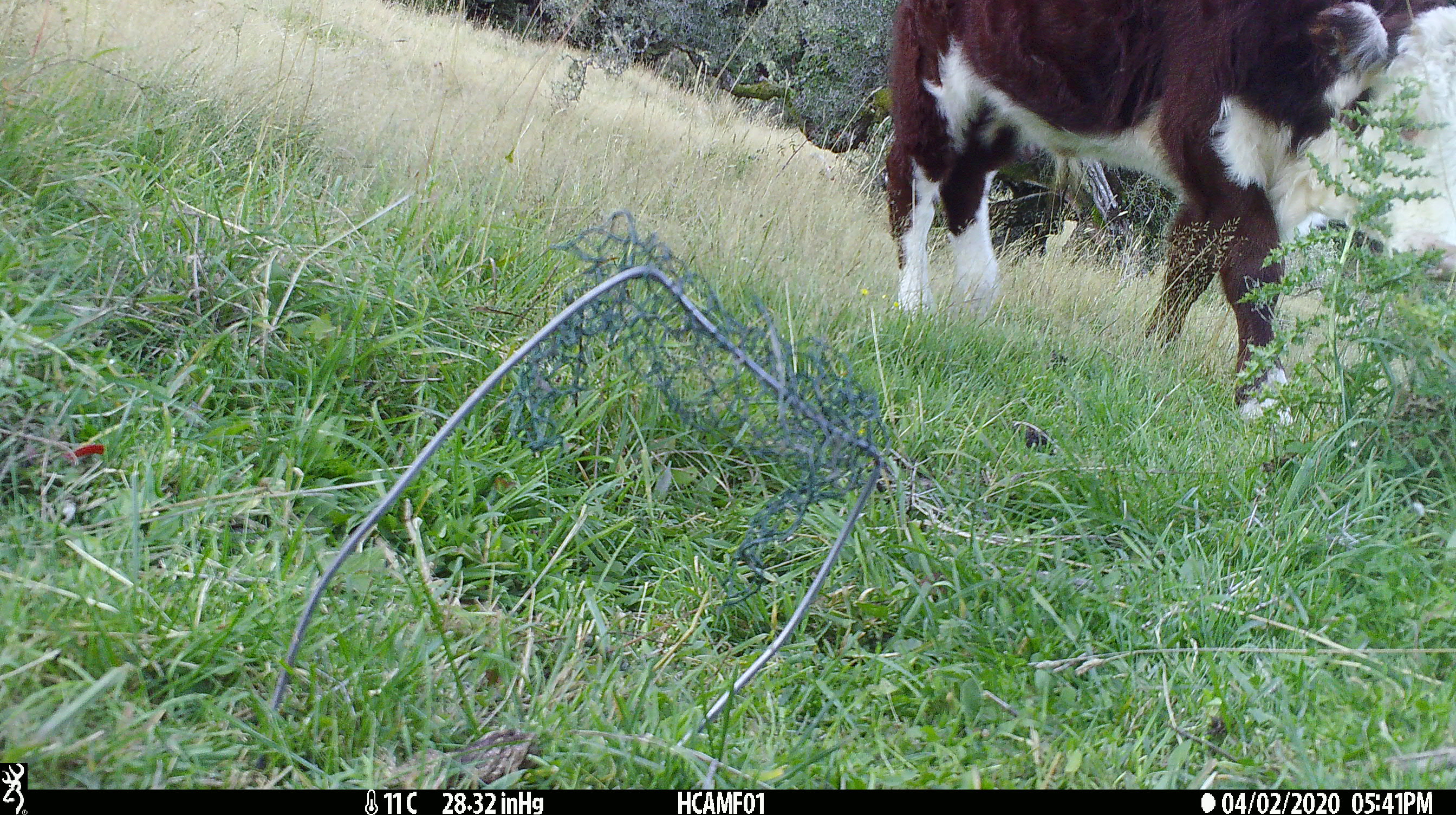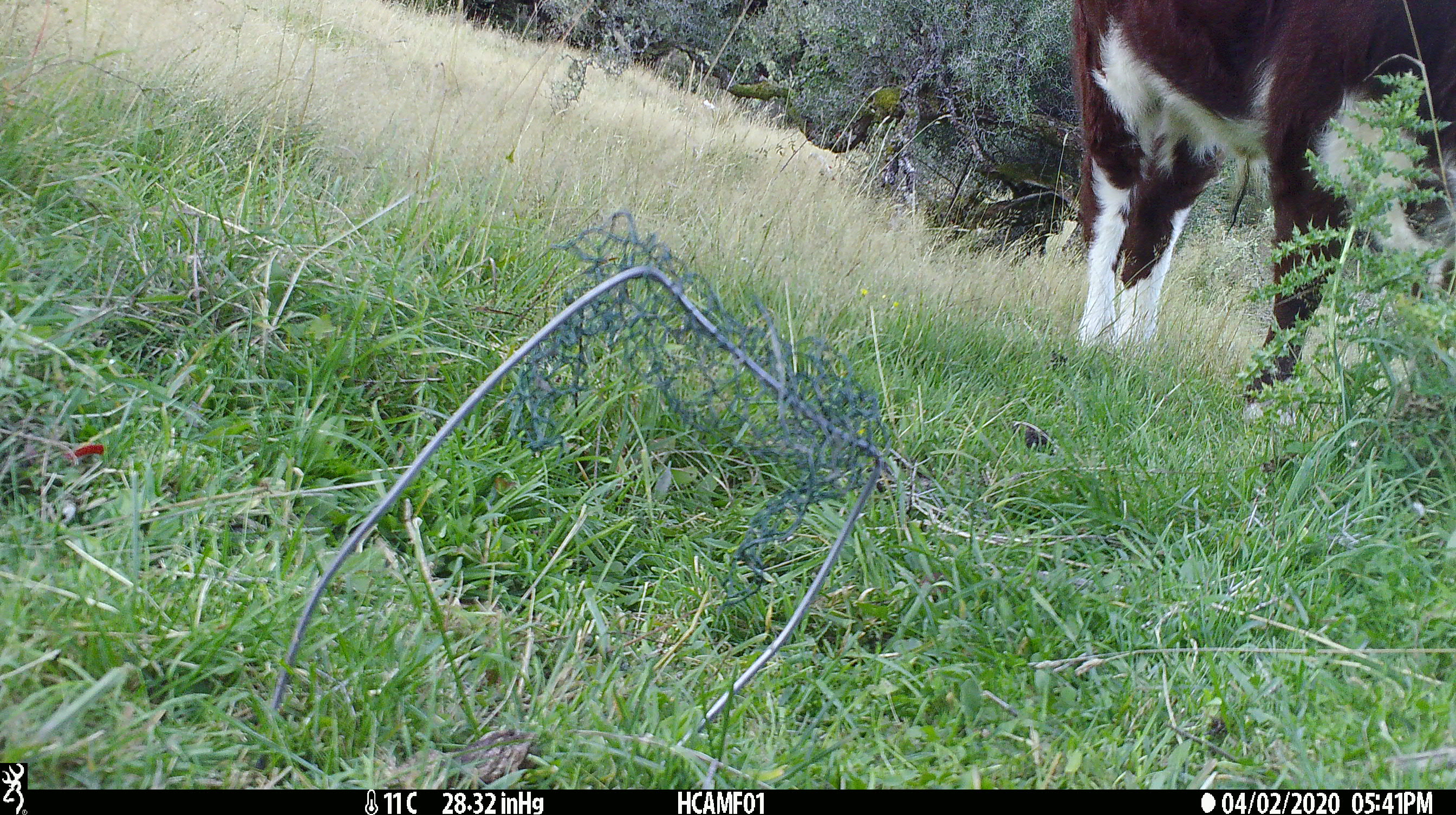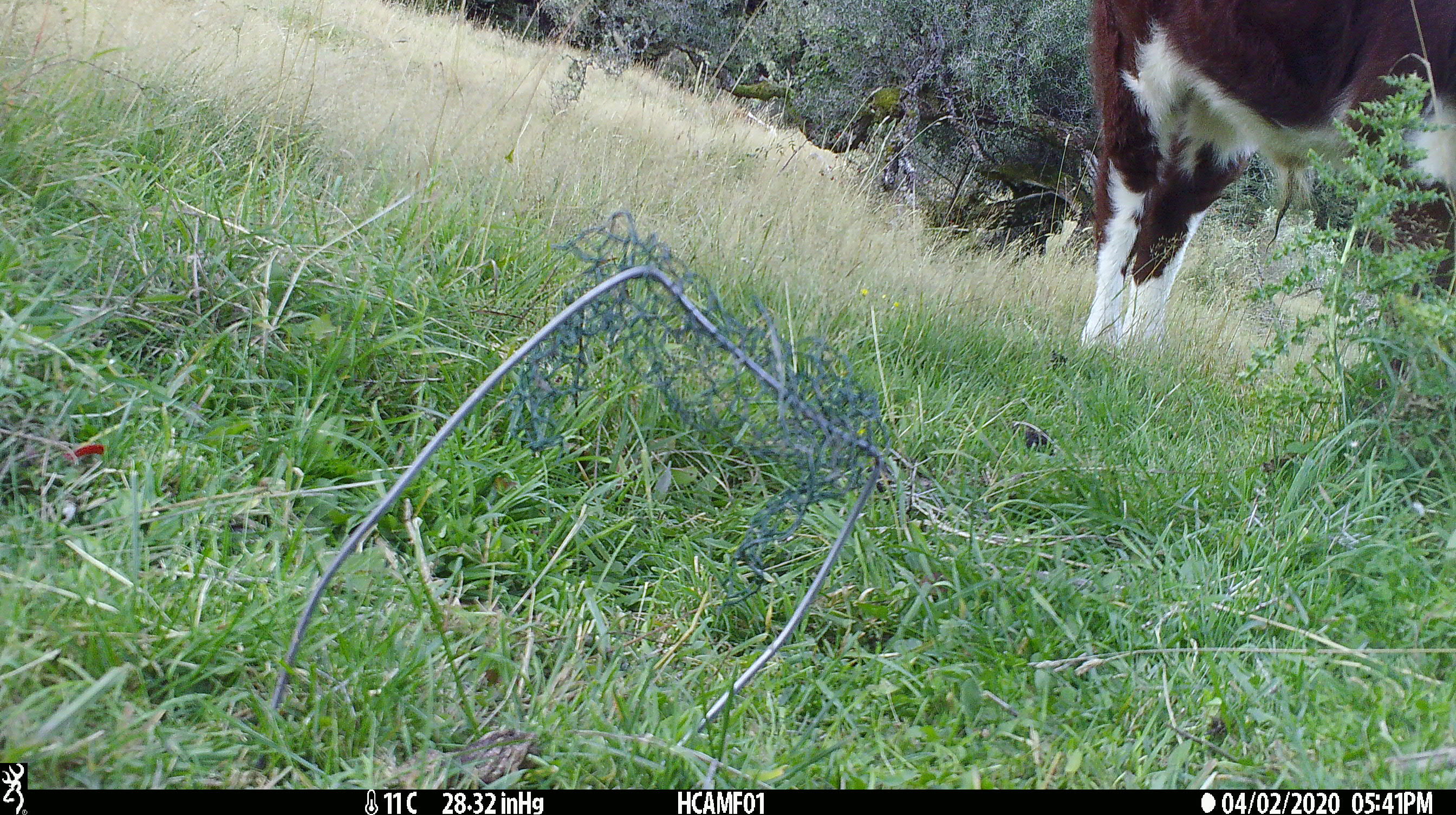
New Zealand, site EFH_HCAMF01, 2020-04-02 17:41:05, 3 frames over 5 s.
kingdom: Animalia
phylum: Chordata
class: Mammalia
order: Artiodactyla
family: Bovidae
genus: Bos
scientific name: Bos taurus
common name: domestic cow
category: cow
Cow (domestic cow) (Bos taurus).